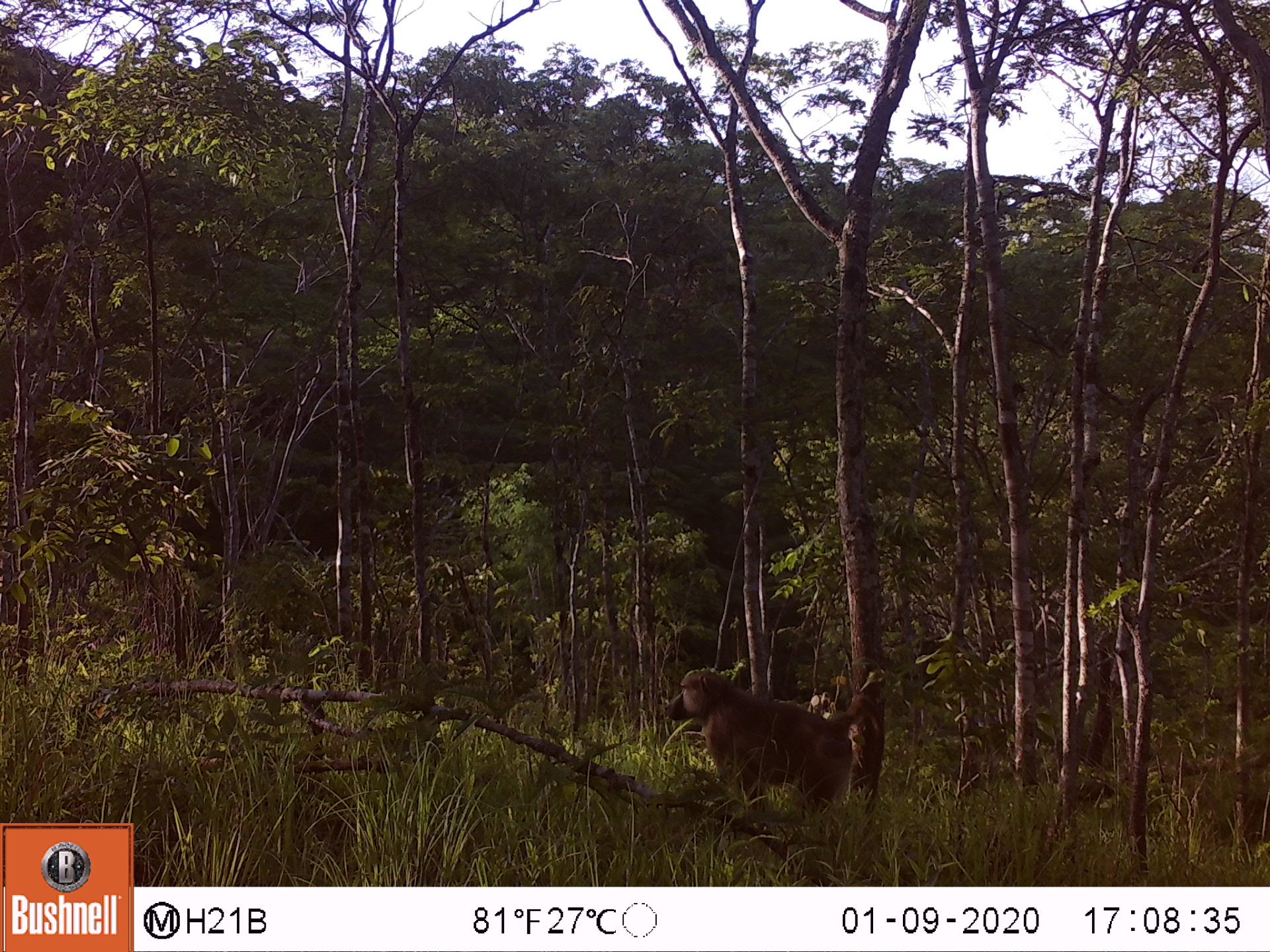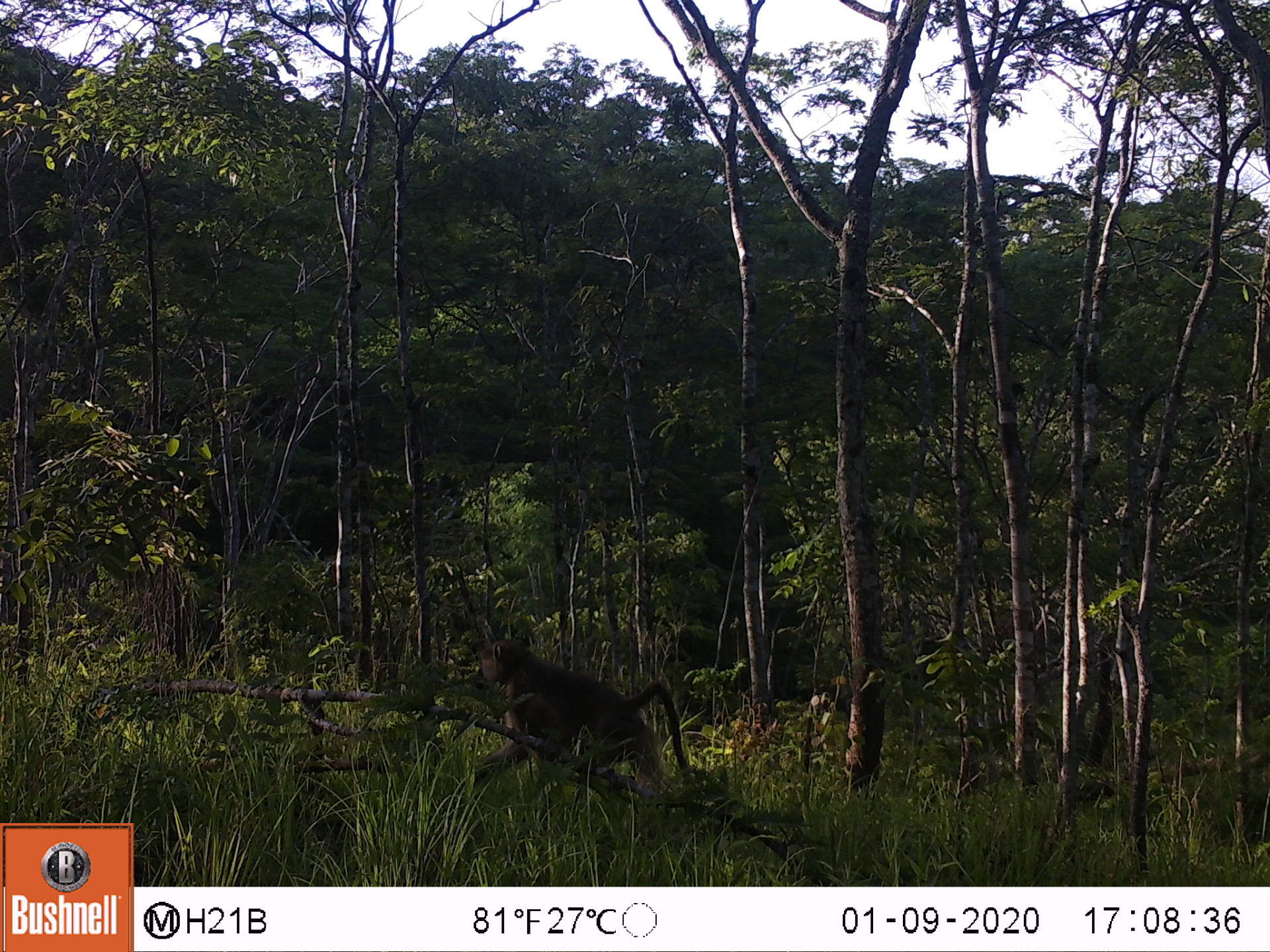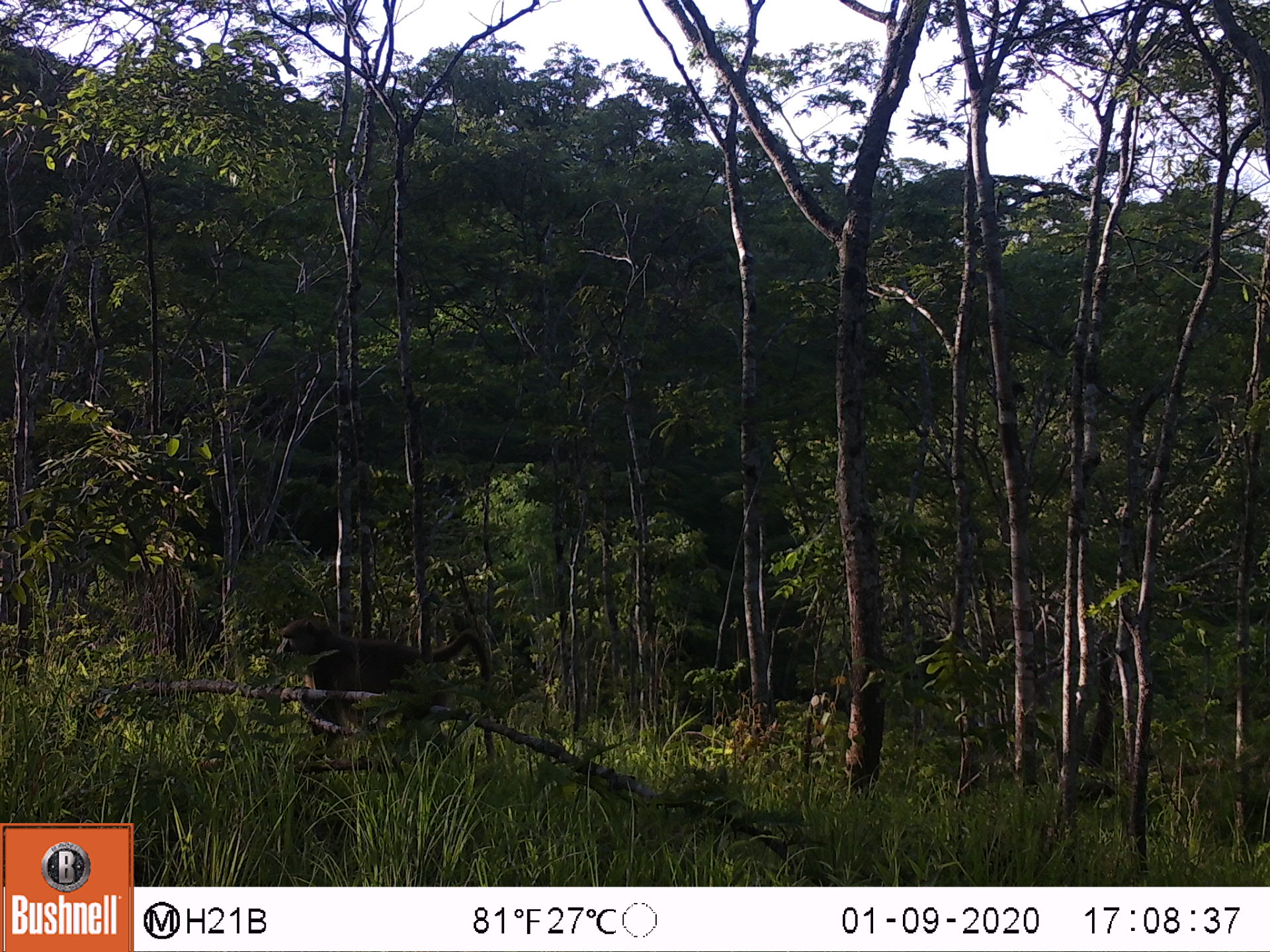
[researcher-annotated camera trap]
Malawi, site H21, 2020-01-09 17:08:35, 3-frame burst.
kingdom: Animalia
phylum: Chordata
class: Mammalia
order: Primates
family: Cercopithecidae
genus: Papio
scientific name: Papio cynocephalus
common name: yellow baboon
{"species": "yellow baboon (Papio cynocephalus)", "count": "1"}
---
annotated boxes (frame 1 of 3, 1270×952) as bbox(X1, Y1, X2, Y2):
yellow baboon: bbox(663, 663, 889, 831)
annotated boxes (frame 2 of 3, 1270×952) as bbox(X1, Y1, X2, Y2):
yellow baboon: bbox(465, 634, 691, 794)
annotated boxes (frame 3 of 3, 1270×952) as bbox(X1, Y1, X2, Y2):
yellow baboon: bbox(266, 611, 501, 771)